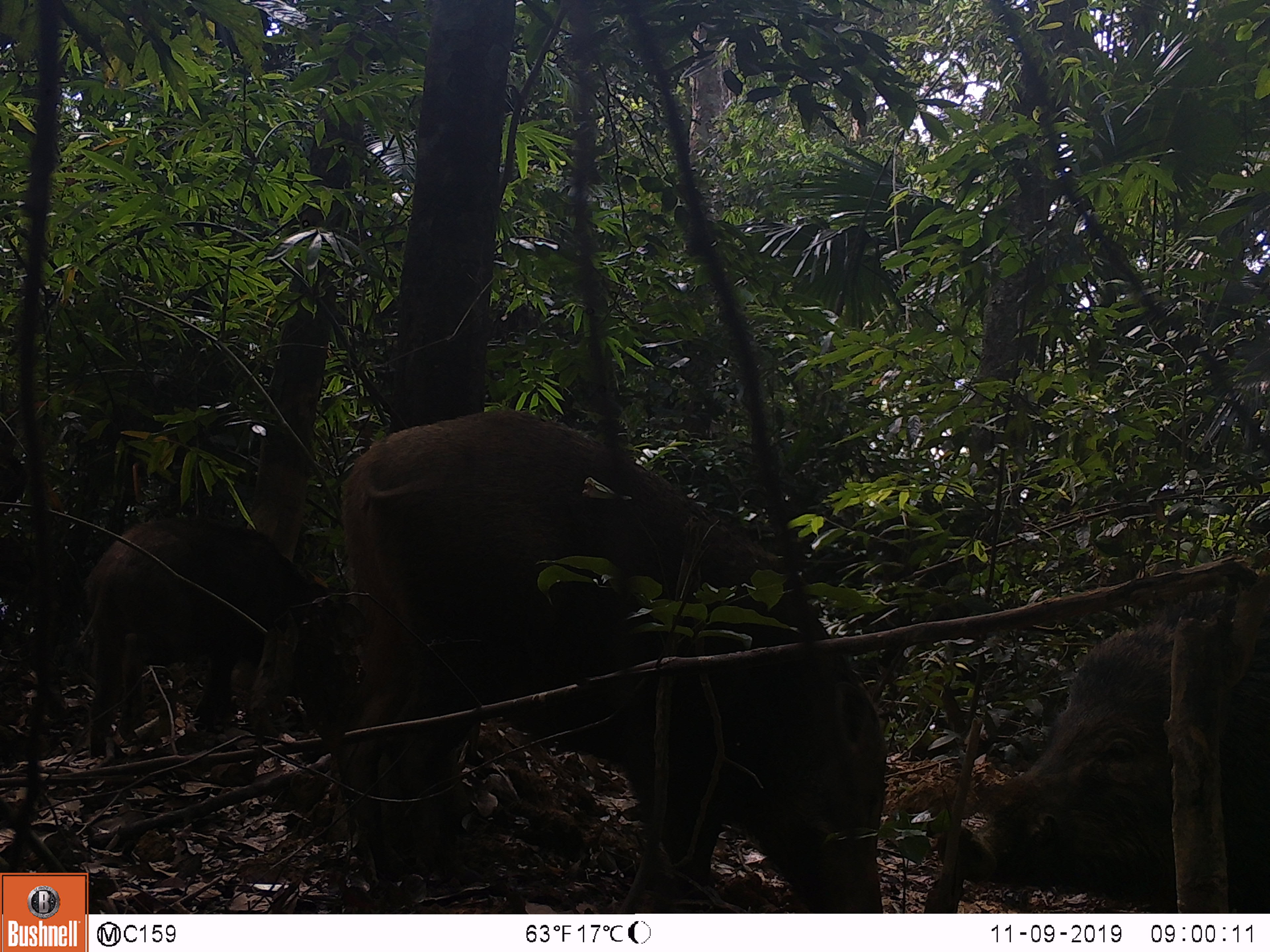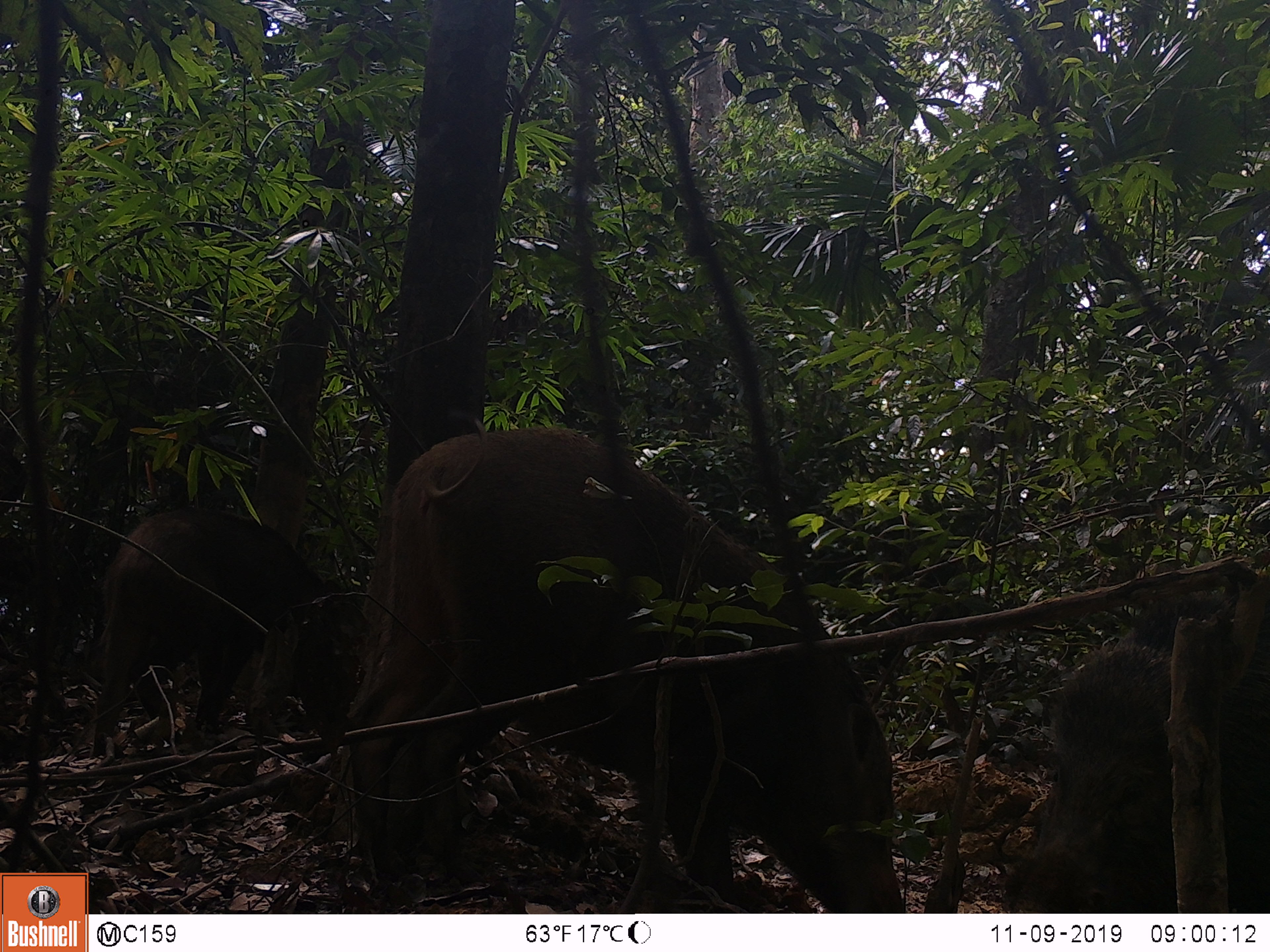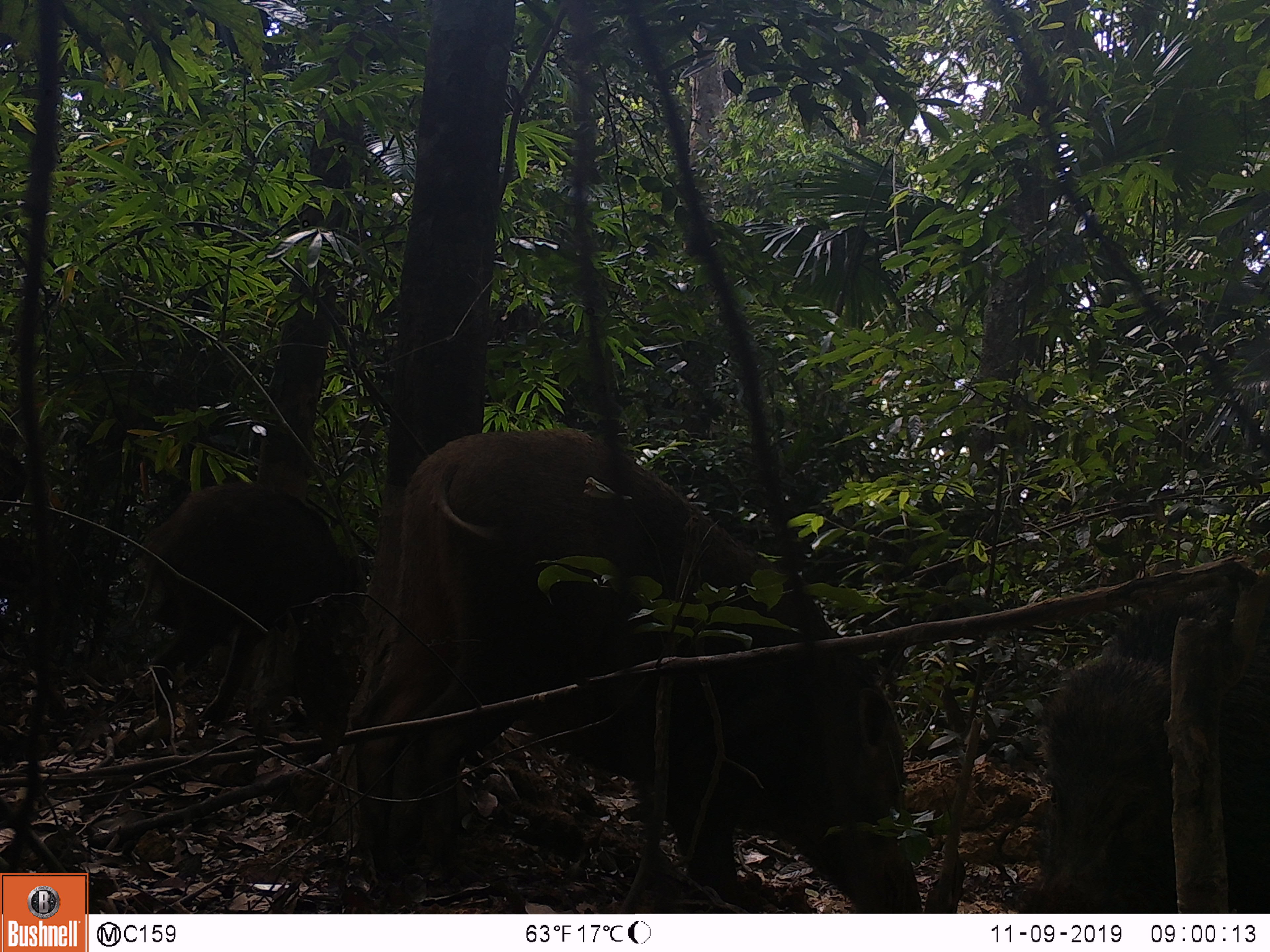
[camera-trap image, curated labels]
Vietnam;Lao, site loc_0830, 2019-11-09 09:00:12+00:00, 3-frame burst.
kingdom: Animalia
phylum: Chordata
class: Mammalia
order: Artiodactyla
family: Suidae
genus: Sus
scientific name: Sus scrofa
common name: eurasian wild pig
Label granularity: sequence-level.